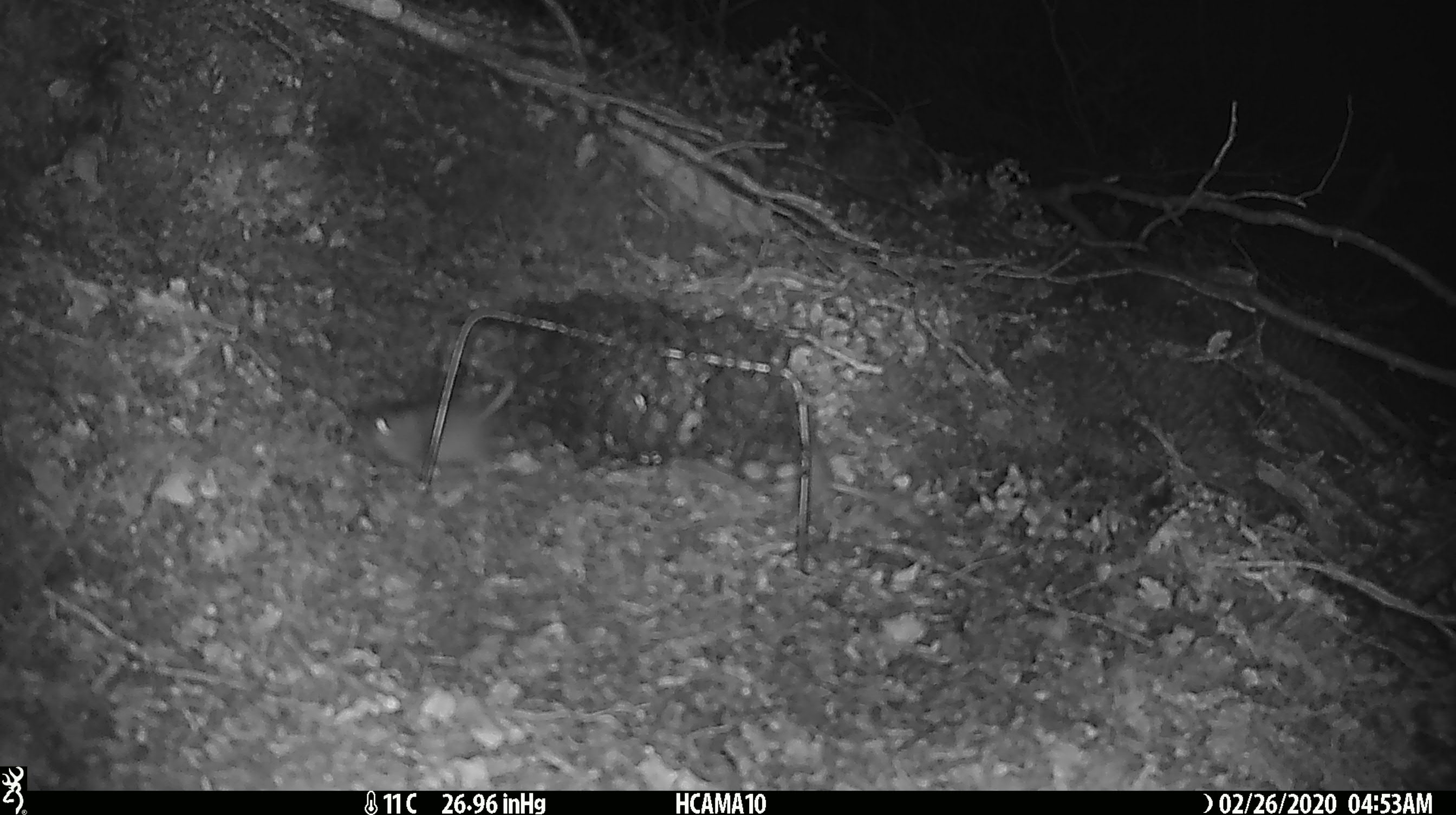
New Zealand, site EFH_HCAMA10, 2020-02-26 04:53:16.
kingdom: Animalia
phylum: Chordata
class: Mammalia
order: Rodentia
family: Muridae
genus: Mus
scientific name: Mus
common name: mouse